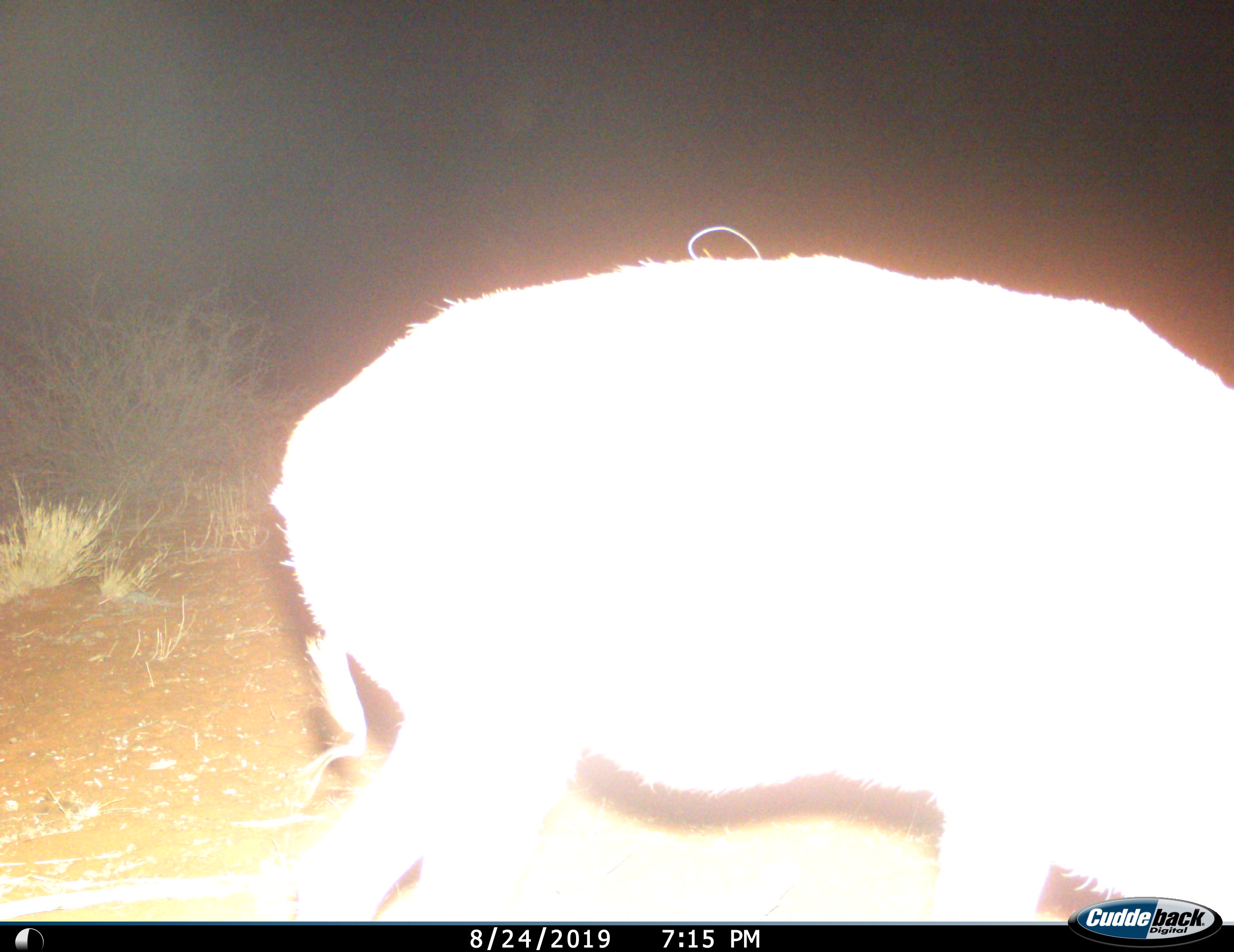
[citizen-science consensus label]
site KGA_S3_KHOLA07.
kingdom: Animalia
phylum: Chordata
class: Mammalia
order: Artiodactyla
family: Bovidae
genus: Antidorcas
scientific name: Antidorcas marsupialis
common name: springbok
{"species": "springbok (Antidorcas marsupialis)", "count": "1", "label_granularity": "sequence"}